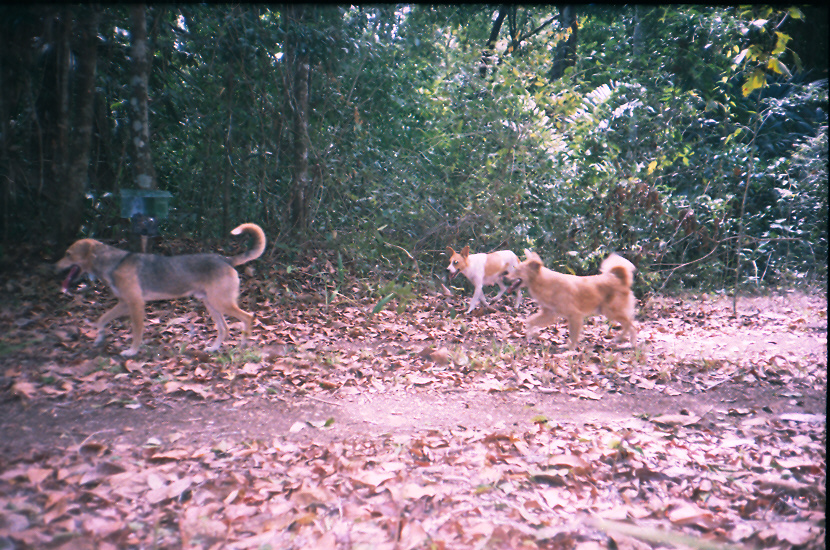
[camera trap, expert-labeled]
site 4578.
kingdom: Animalia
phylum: Chordata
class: Mammalia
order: Carnivora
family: Canidae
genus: Canis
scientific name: Canis familiaris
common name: domestic dog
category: canis lupus